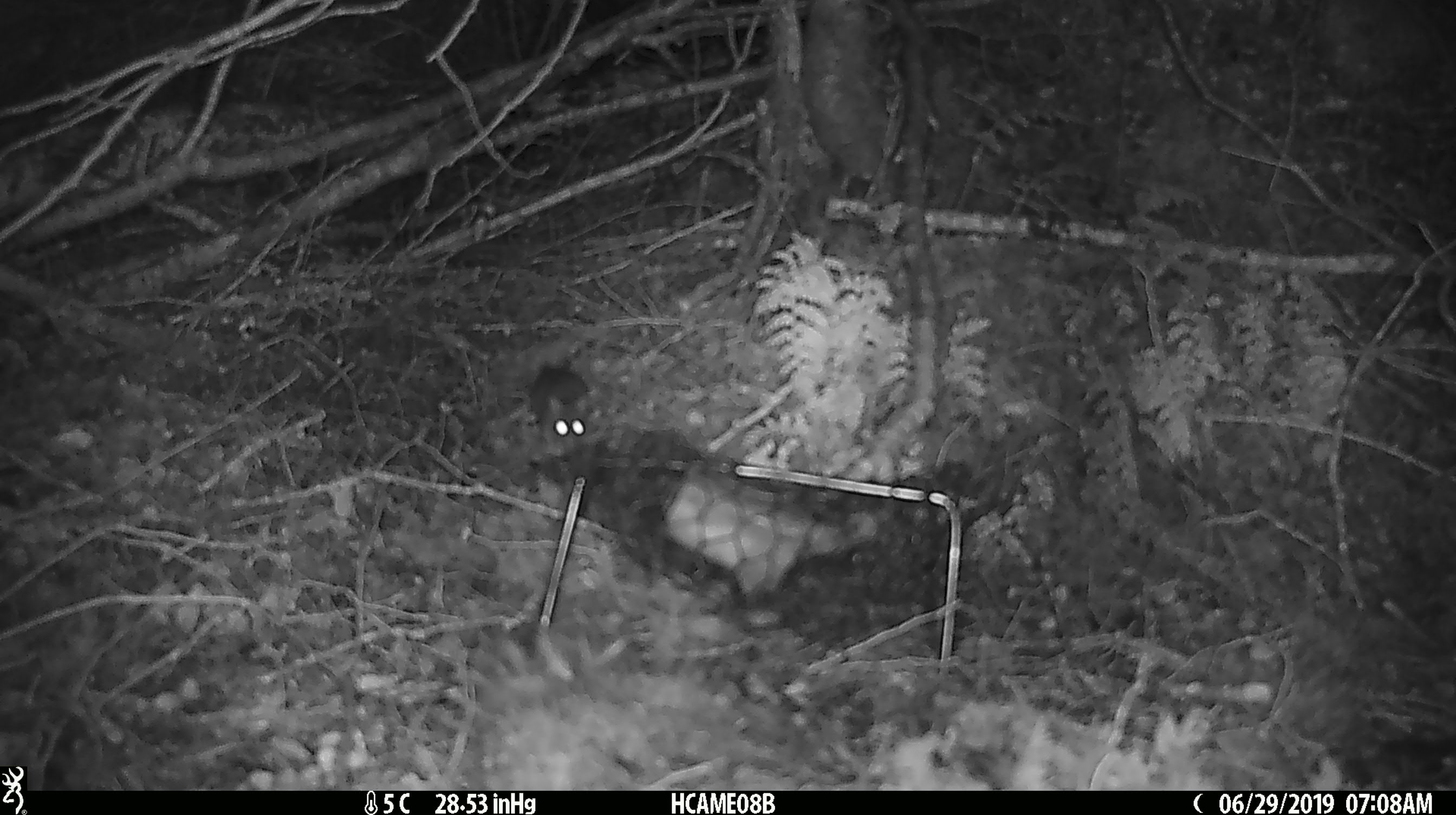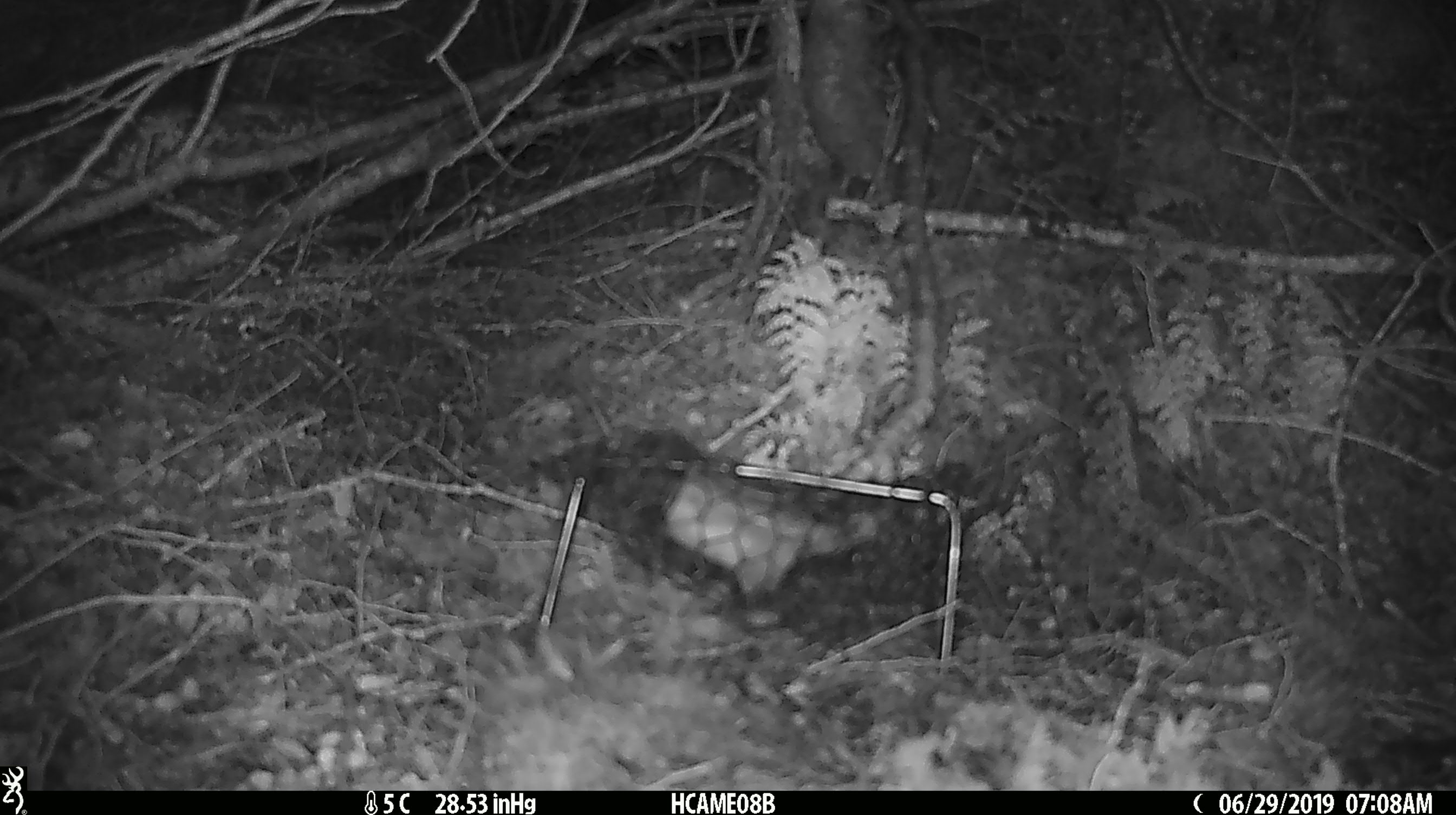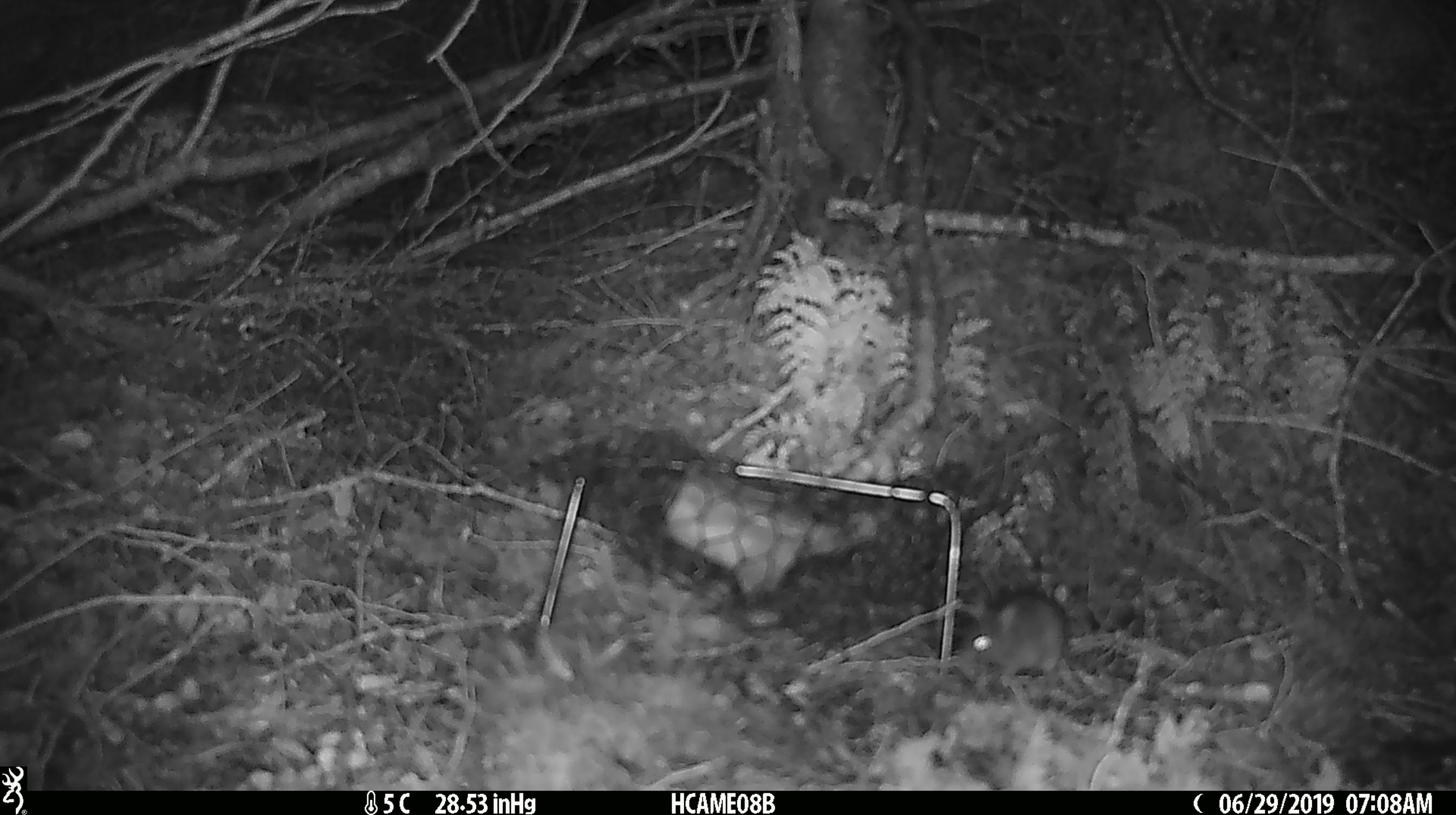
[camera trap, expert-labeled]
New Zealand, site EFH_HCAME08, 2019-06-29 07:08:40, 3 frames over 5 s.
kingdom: Animalia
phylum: Chordata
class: Mammalia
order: Rodentia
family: Muridae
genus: Mus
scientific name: Mus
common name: mouse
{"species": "mouse (Mus)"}